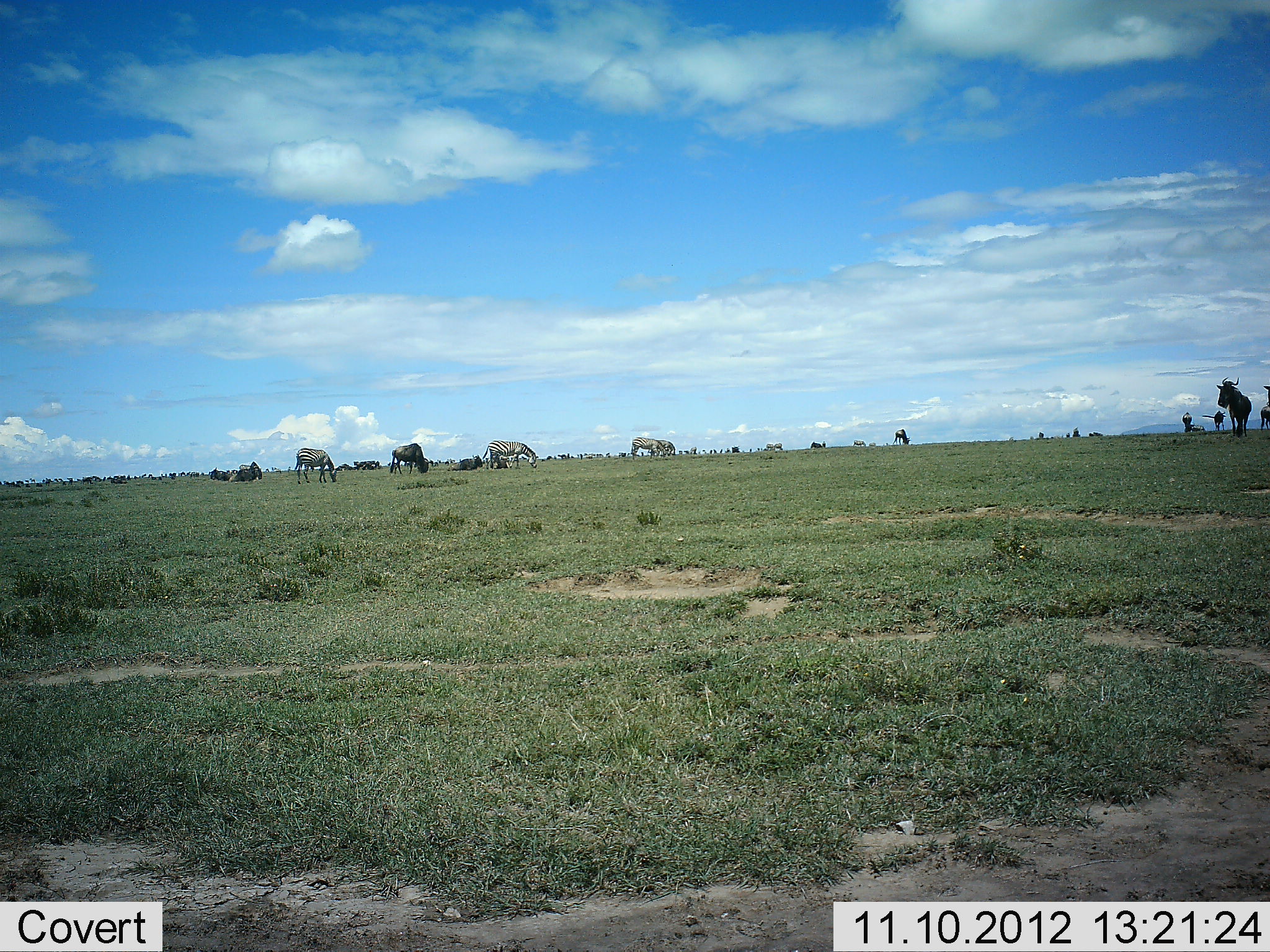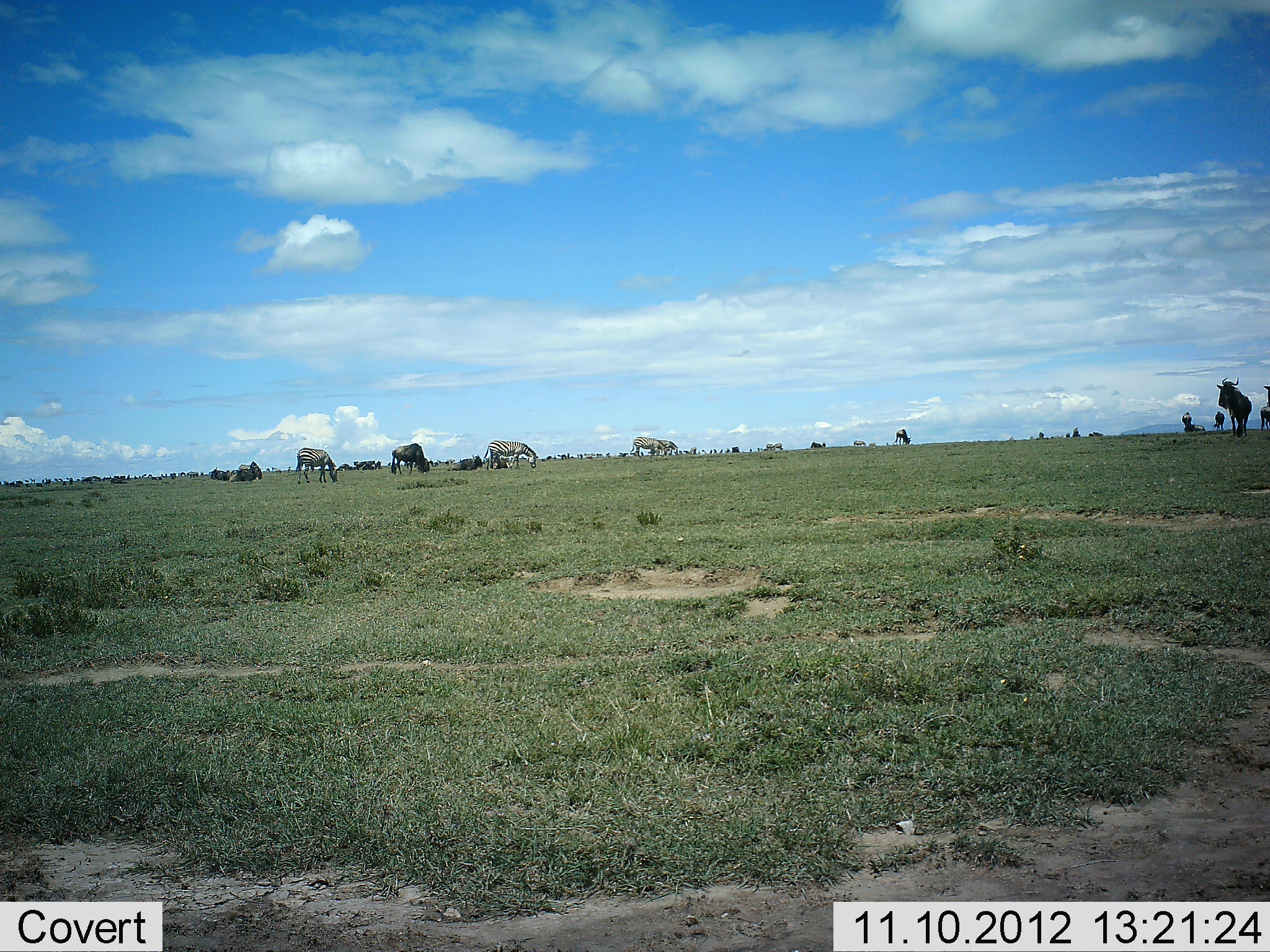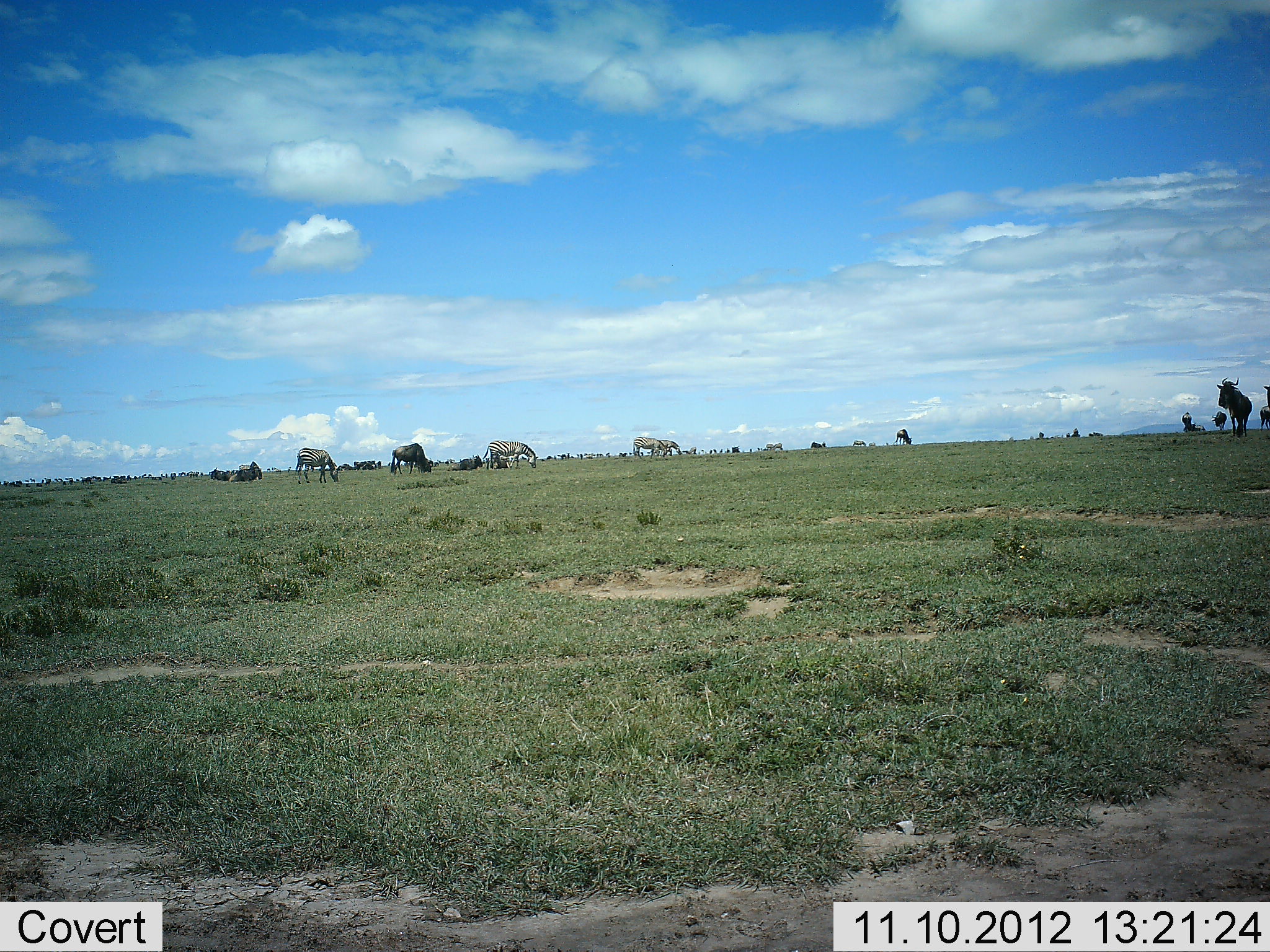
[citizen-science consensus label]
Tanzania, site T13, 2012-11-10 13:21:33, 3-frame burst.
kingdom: Animalia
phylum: Chordata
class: Mammalia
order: Artiodactyla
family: Bovidae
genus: Connochaetes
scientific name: Connochaetes taurinus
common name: blue wildebeest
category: wildebeest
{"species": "wildebeest (blue wildebeest) (Connochaetes taurinus)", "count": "11-50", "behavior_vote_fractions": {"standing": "50%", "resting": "50%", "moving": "25%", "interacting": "0%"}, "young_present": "0%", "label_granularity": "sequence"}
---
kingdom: Animalia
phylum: Chordata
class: Mammalia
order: Perissodactyla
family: Equidae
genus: Equus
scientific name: Equus quagga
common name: plains zebra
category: zebra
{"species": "zebra (plains zebra) (Equus quagga)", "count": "5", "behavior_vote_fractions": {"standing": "25%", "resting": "0%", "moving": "0%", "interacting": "0%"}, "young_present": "0%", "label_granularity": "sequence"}